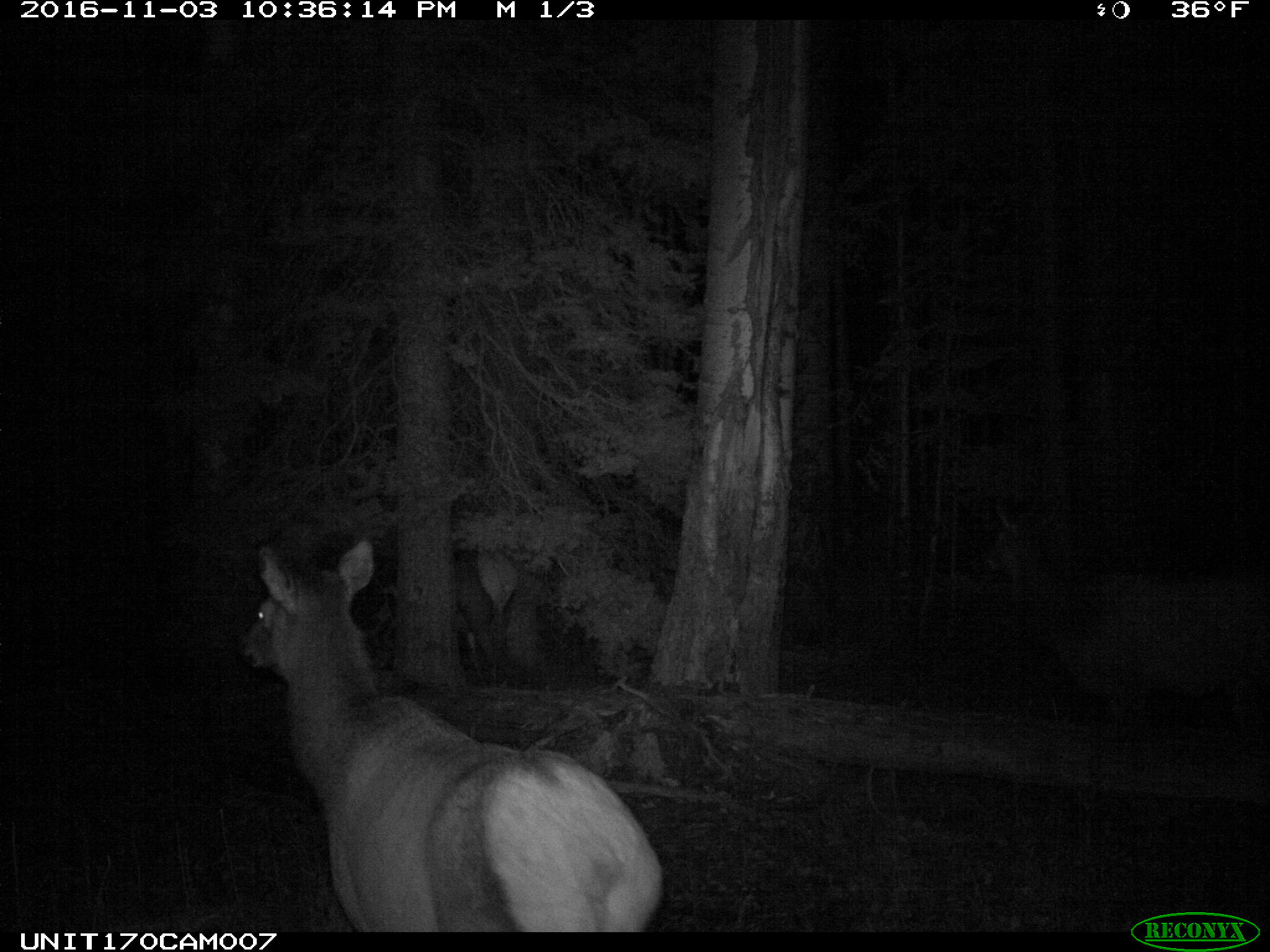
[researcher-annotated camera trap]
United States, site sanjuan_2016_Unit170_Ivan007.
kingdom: Animalia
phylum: Chordata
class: Mammalia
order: Artiodactyla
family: Cervidae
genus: Cervus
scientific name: Cervus elaphus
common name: red deer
Cervus elaphus (red deer).